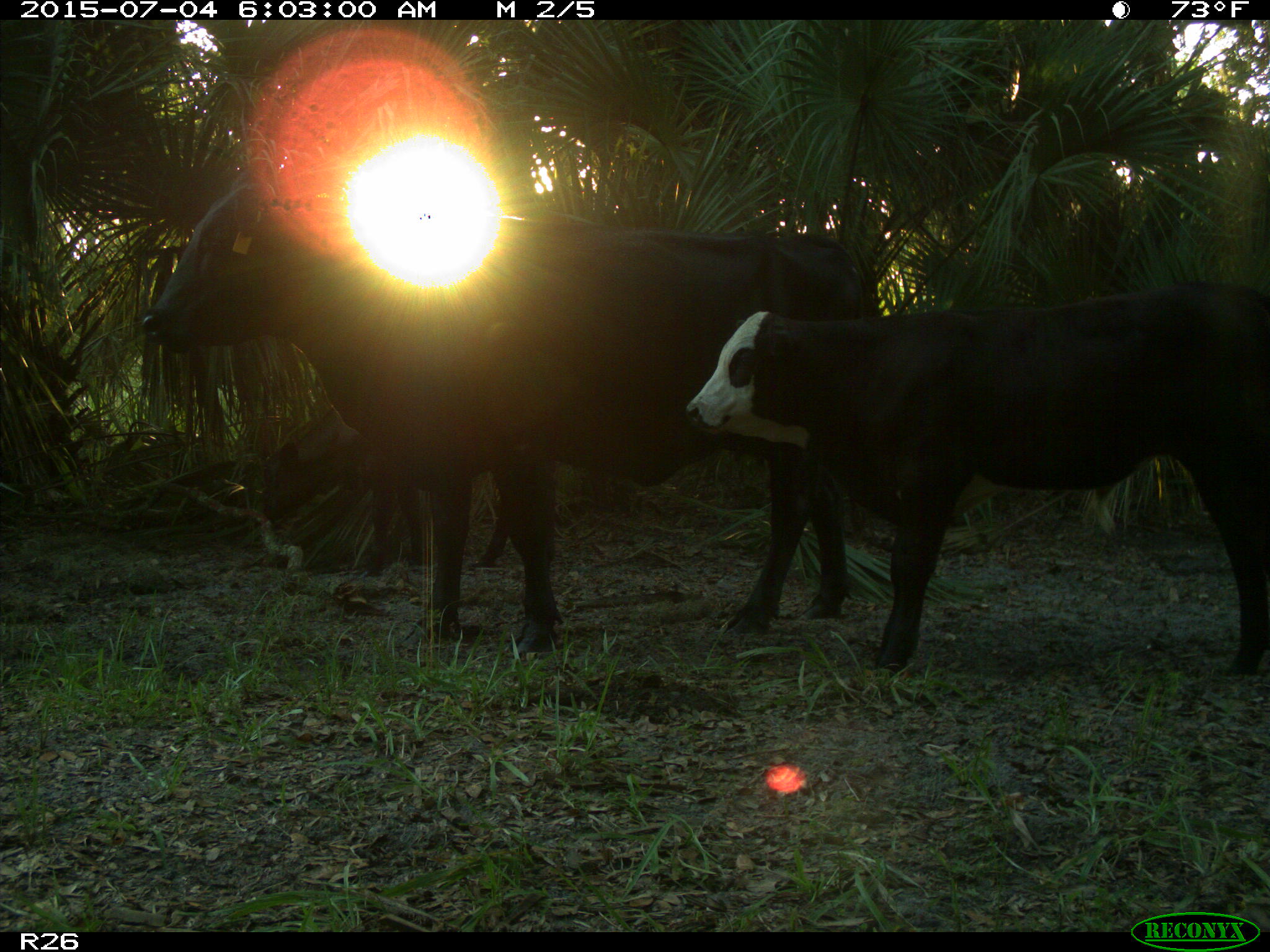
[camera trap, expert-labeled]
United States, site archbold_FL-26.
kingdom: Animalia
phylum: Chordata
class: Mammalia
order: Artiodactyla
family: Bovidae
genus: Bos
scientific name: Bos taurus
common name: domestic cow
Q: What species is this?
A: Bos taurus (domestic cow).